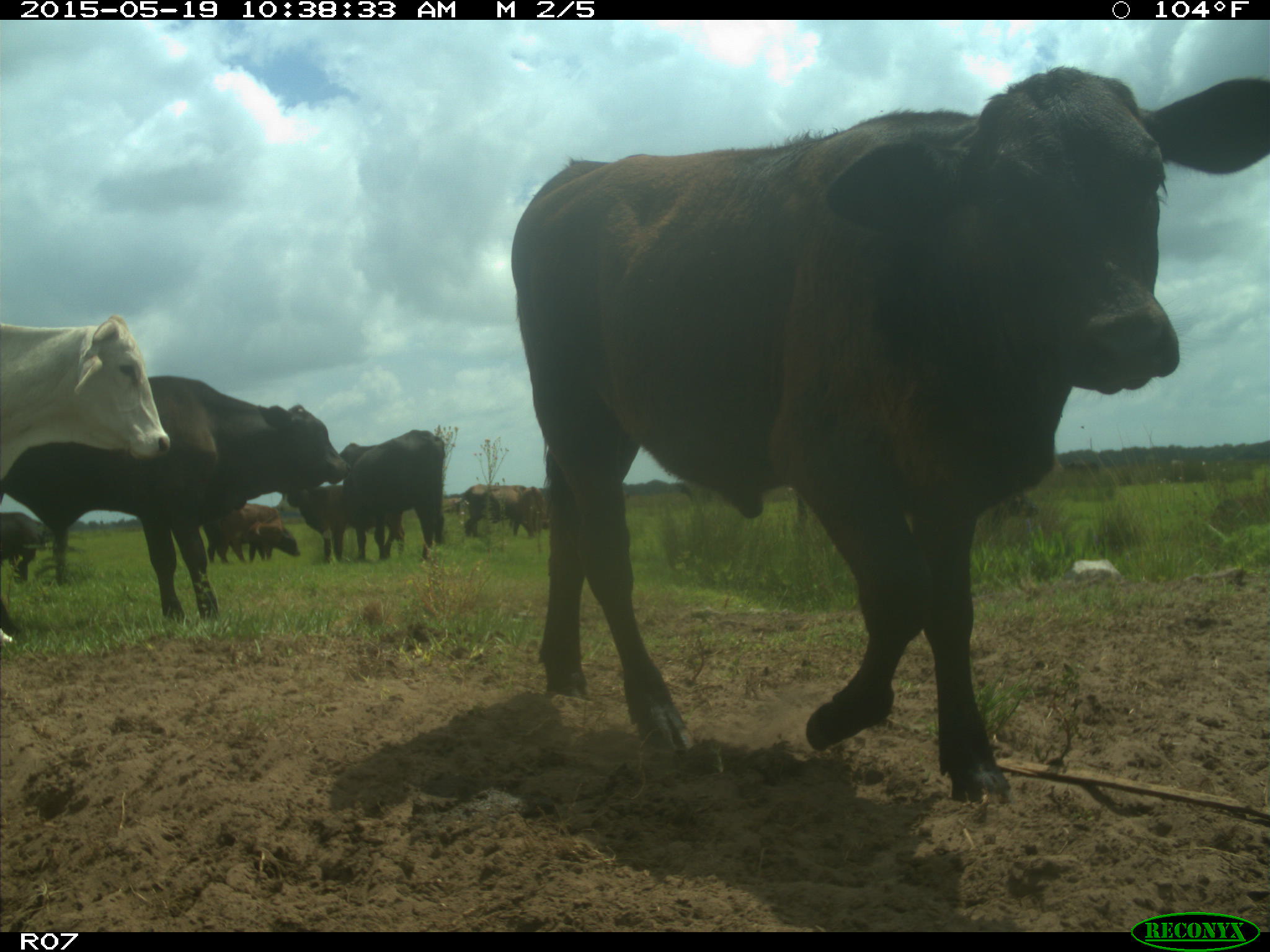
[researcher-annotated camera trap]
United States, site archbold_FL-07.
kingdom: Animalia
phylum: Chordata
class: Mammalia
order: Artiodactyla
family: Bovidae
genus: Bos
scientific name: Bos taurus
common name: domestic cow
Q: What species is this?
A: Bos taurus (domestic cow).